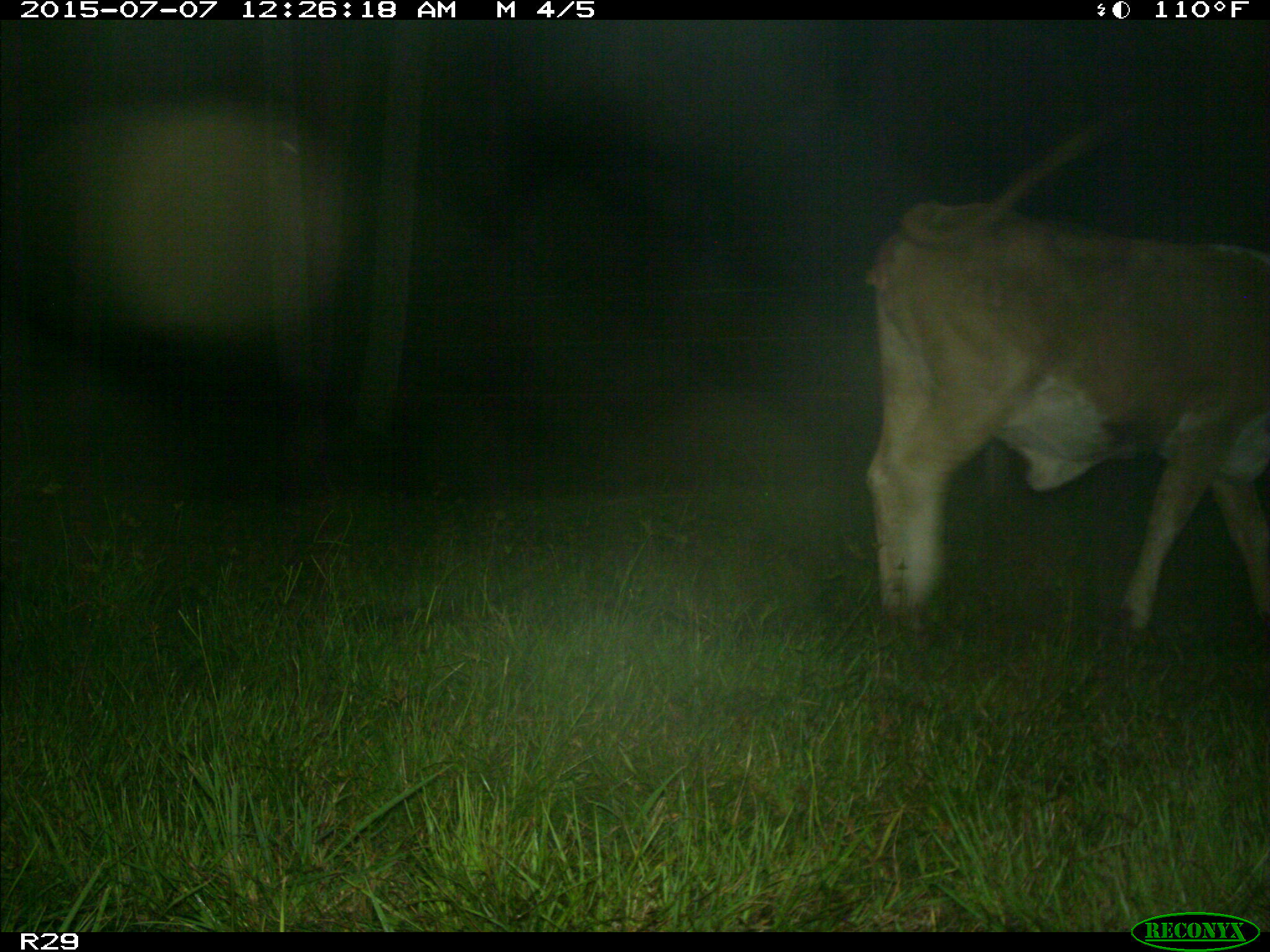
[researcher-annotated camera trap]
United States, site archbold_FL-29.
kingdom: Animalia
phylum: Chordata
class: Mammalia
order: Artiodactyla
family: Bovidae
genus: Bos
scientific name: Bos taurus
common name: domestic cow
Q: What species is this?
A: Bos taurus (domestic cow).